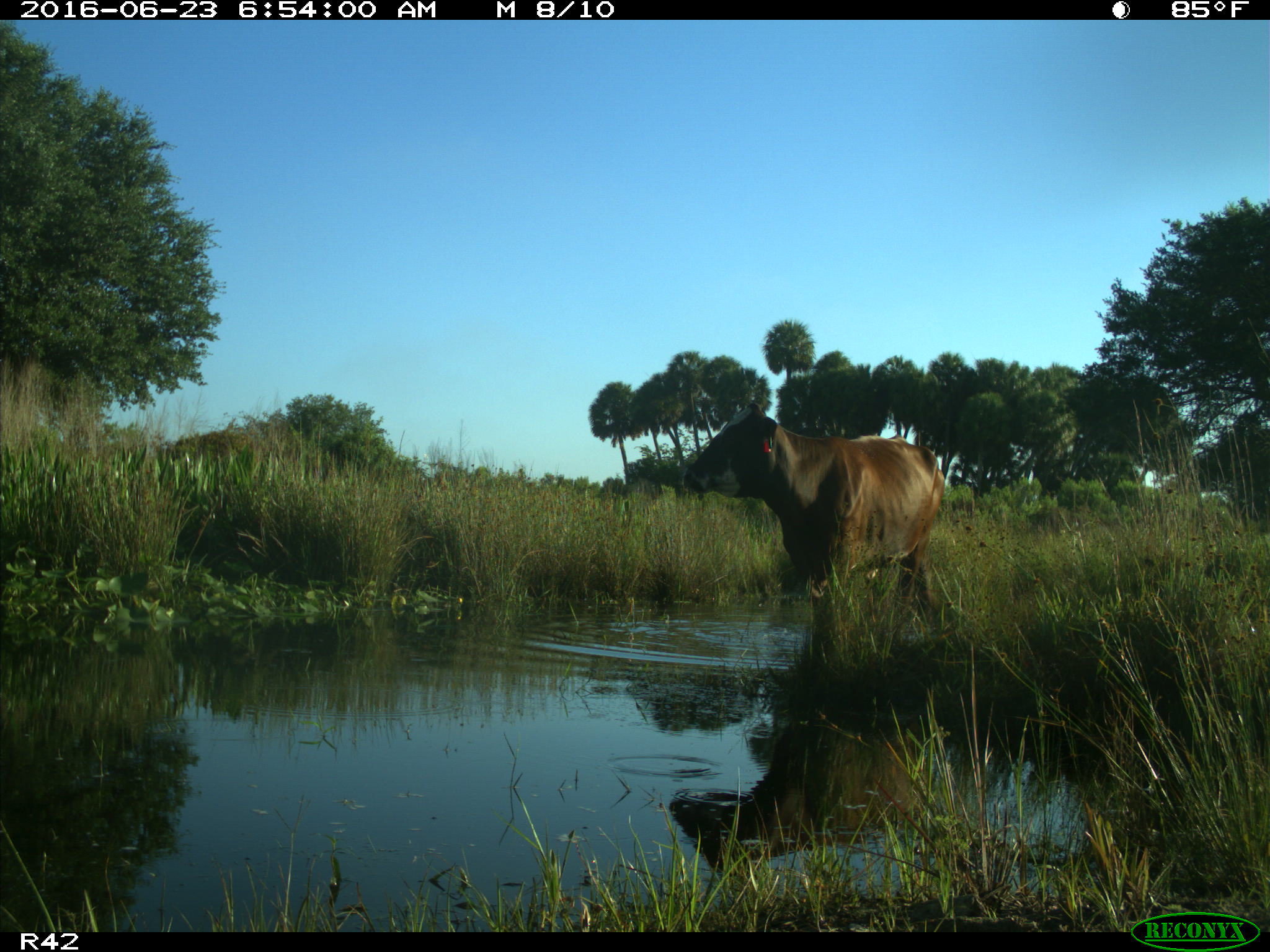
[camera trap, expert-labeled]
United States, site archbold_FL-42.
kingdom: Animalia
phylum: Chordata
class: Mammalia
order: Artiodactyla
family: Bovidae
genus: Bos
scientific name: Bos taurus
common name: domestic cow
Bos taurus (domestic cow).